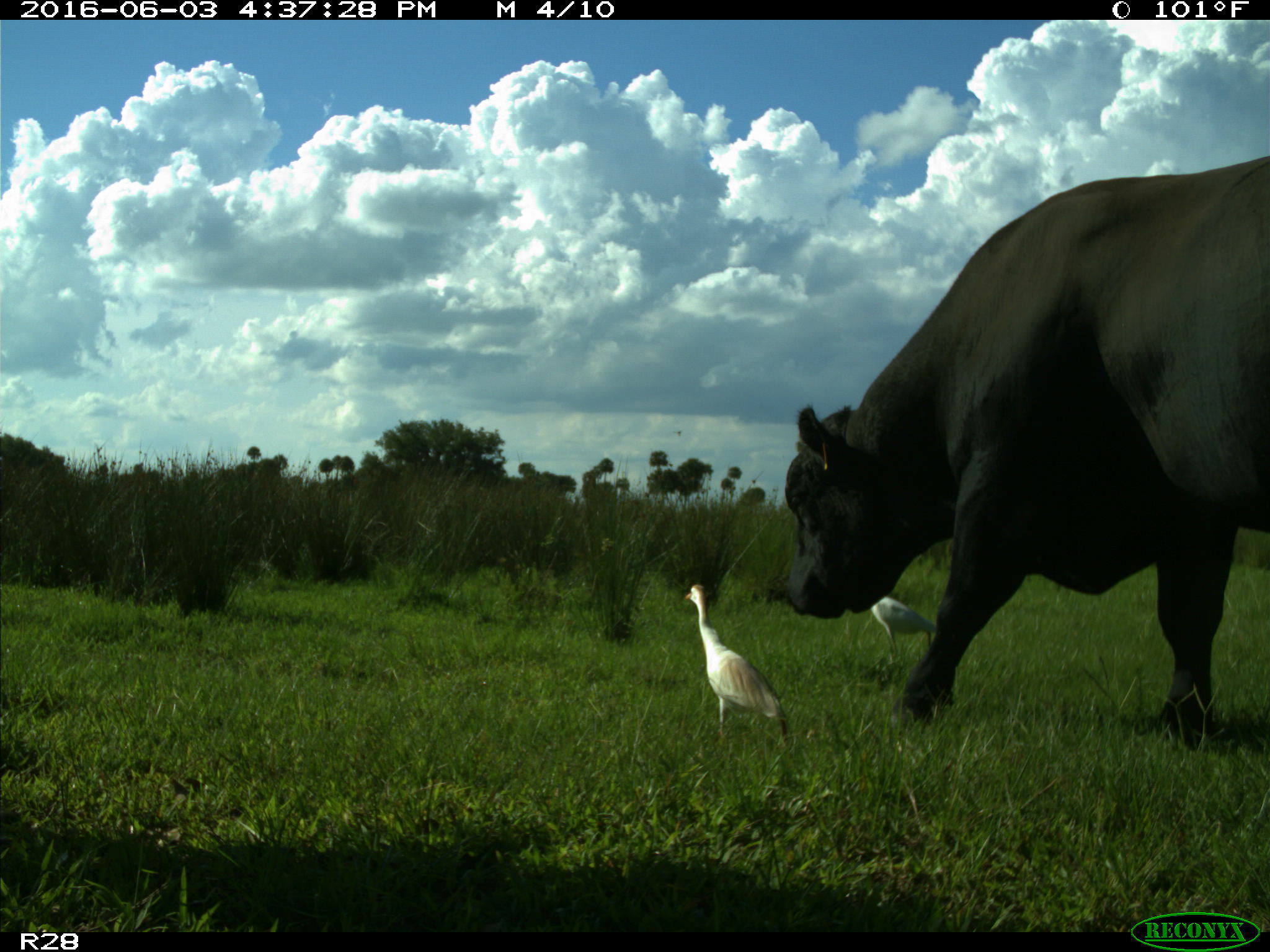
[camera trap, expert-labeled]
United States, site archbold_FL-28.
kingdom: Animalia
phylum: Chordata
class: Mammalia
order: Artiodactyla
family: Bovidae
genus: Bos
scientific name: Bos taurus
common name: domestic cow